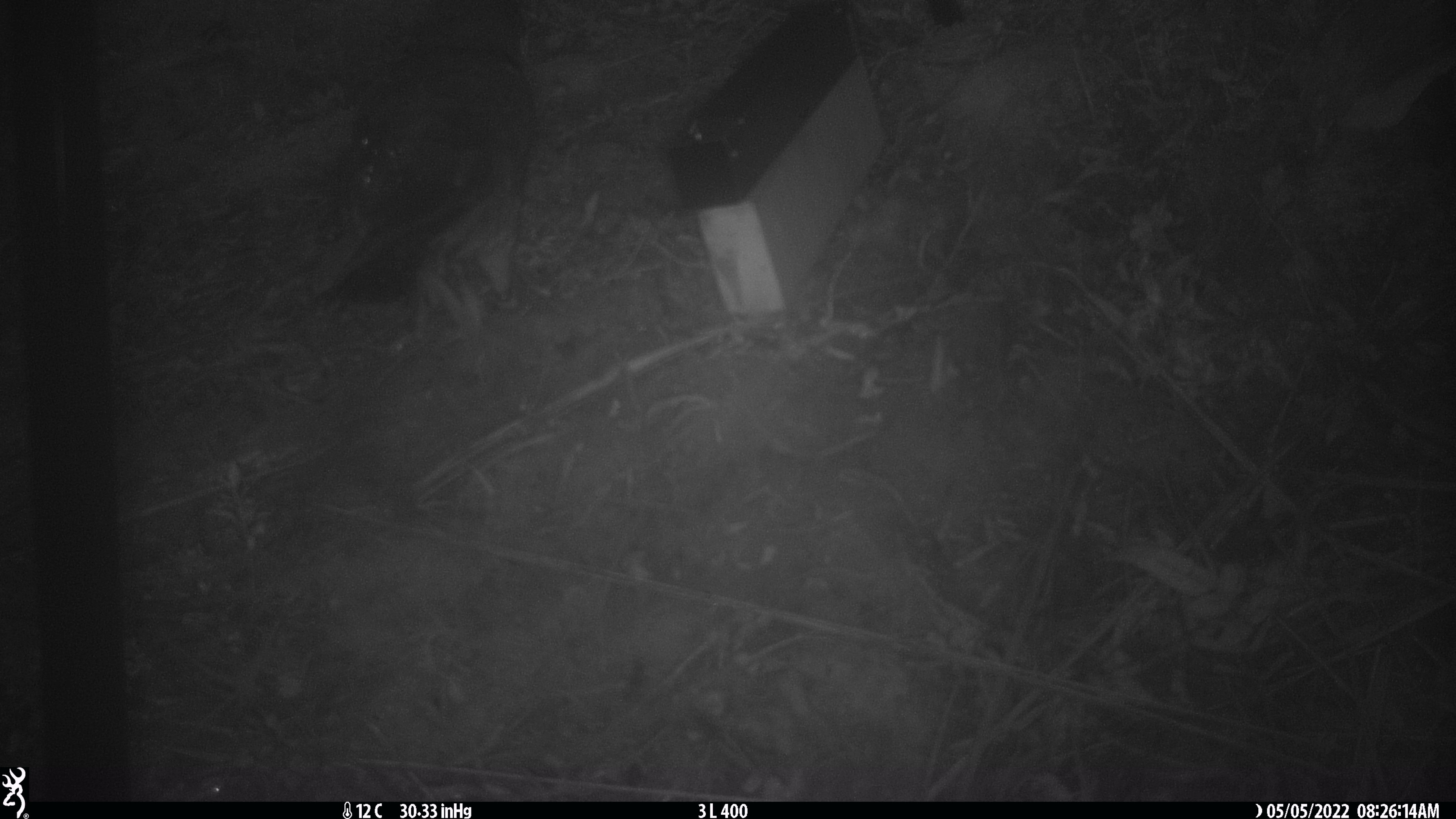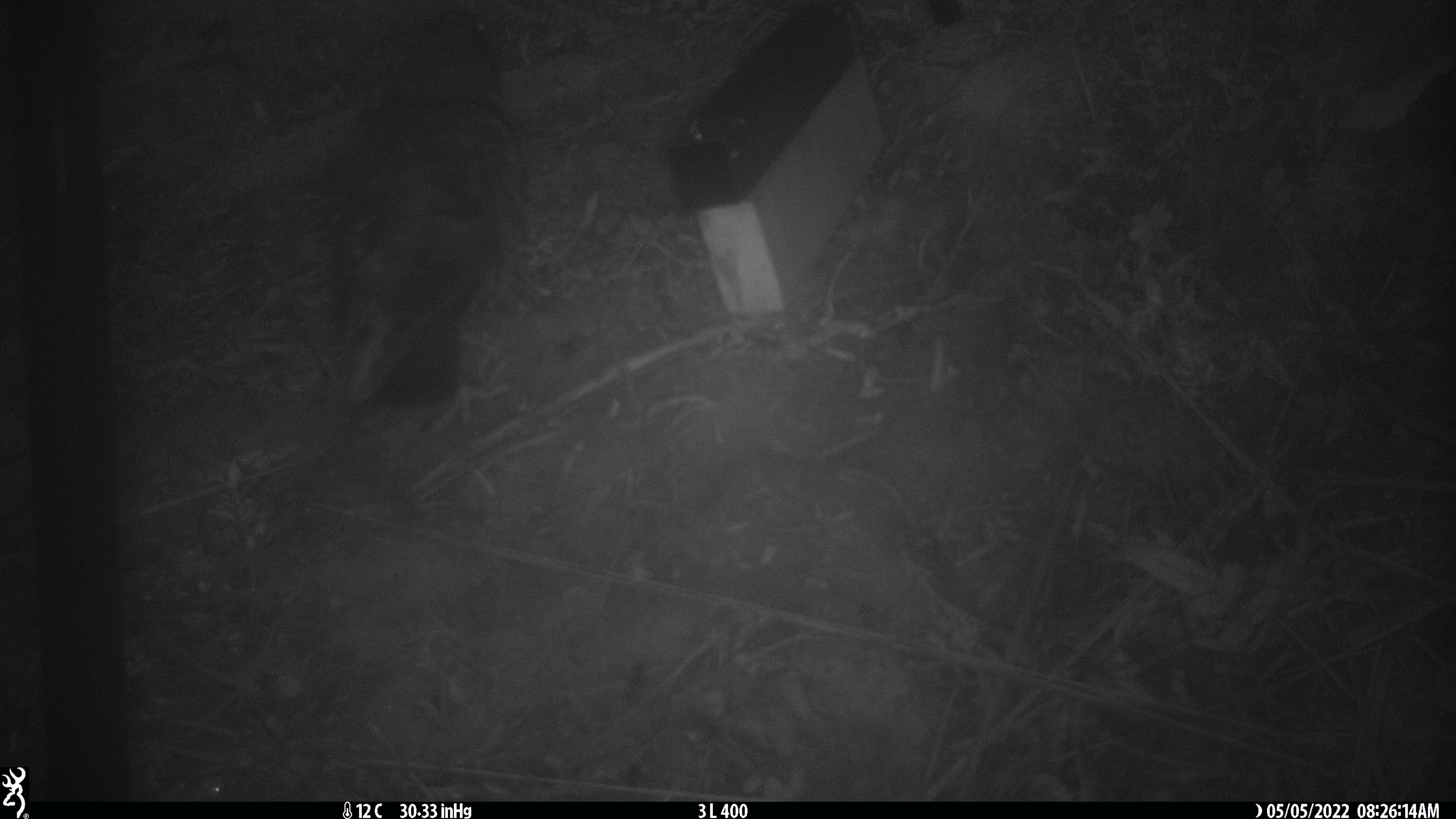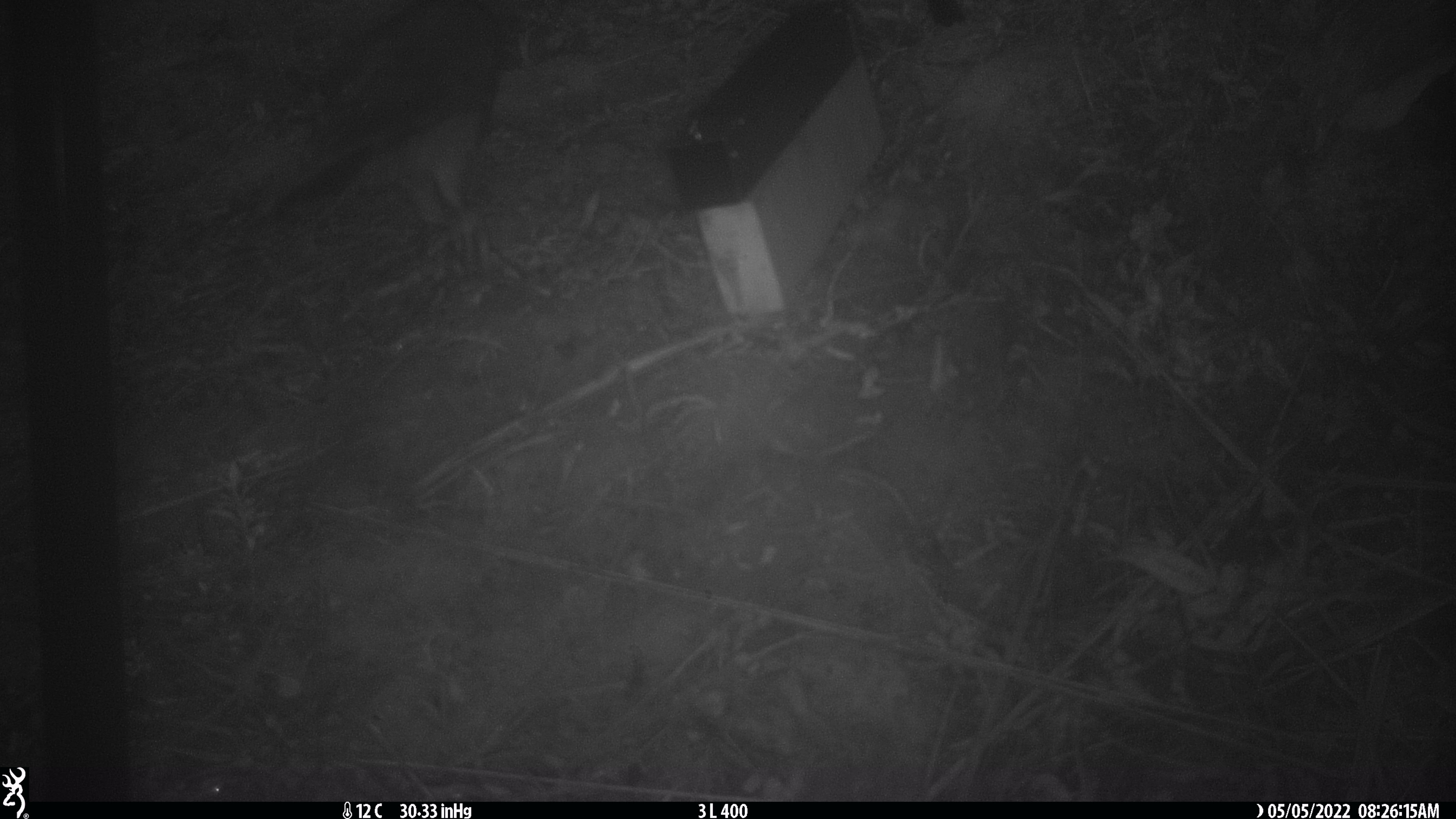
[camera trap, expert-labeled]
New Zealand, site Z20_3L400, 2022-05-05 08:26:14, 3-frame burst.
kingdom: Animalia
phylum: Chordata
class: Aves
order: Psittaciformes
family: Strigopidae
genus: Nestor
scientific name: Nestor notabilis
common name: kea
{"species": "kea (Nestor notabilis)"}